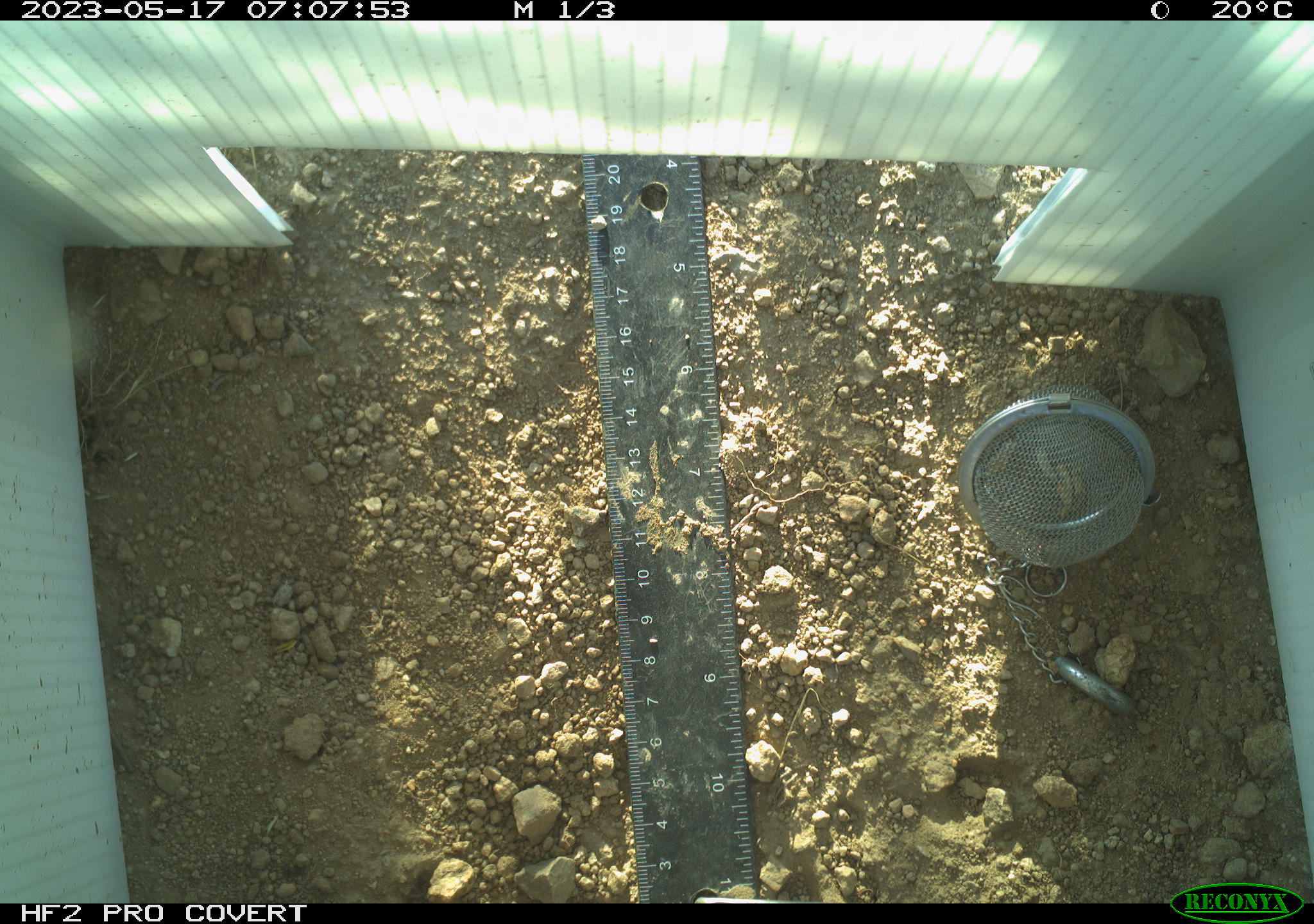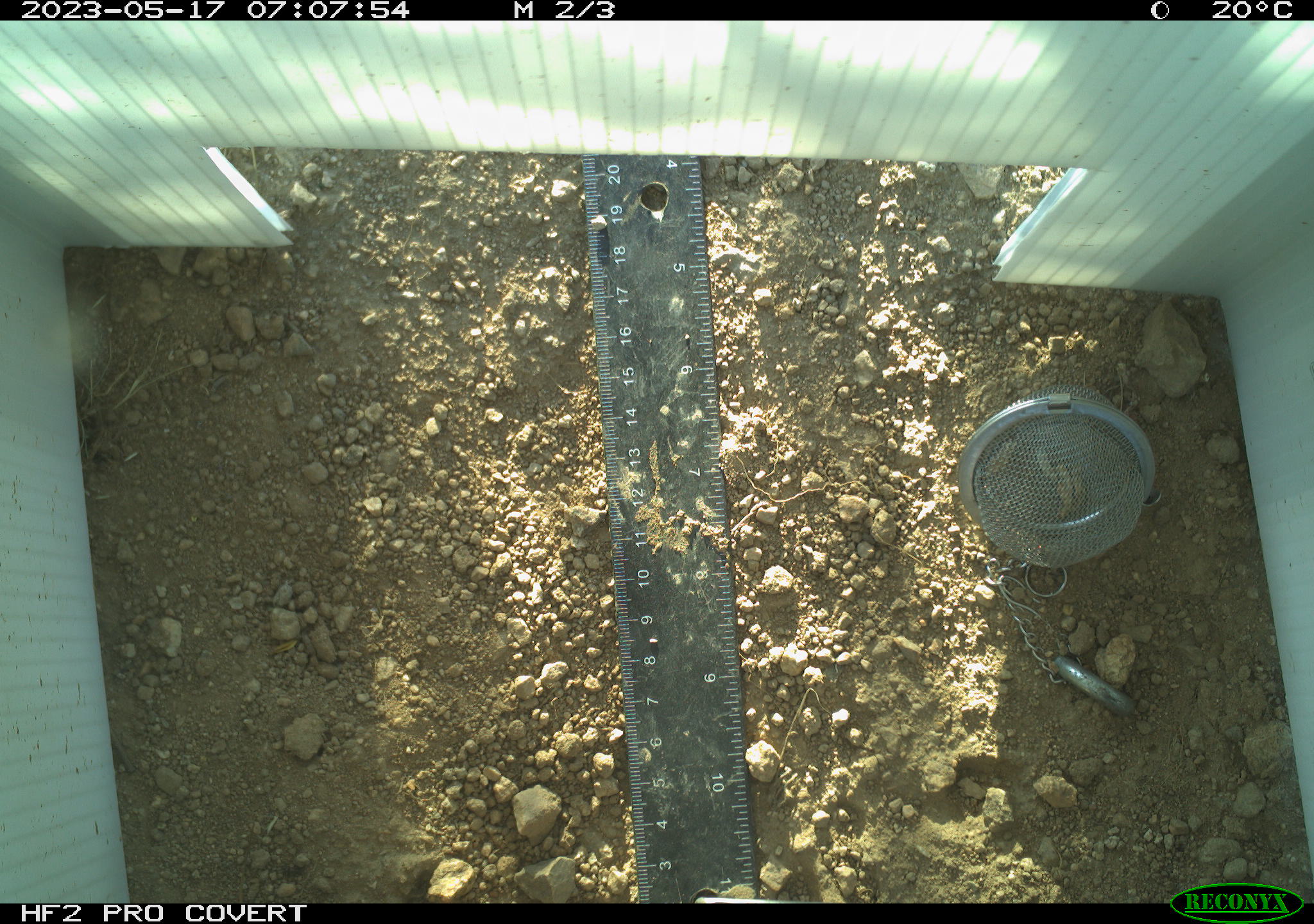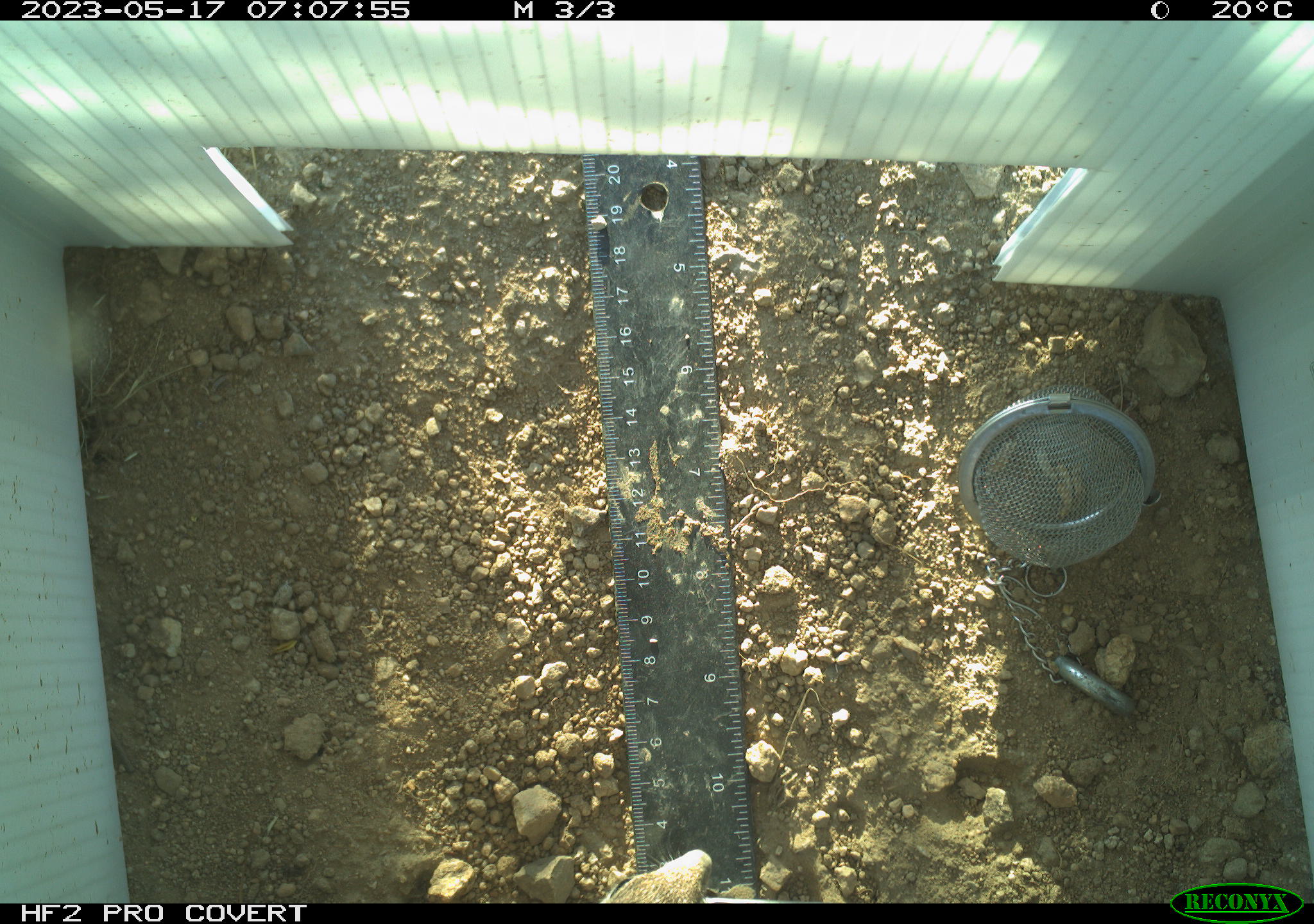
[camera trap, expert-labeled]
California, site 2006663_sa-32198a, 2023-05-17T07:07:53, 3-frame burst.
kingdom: Animalia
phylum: Chordata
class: Mammalia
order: Rodentia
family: Sciuridae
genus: Ammospermophilus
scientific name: Ammospermophilus leucurus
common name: white-tailed antelope squirrel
White-tailed antelope squirrel (Ammospermophilus leucurus).